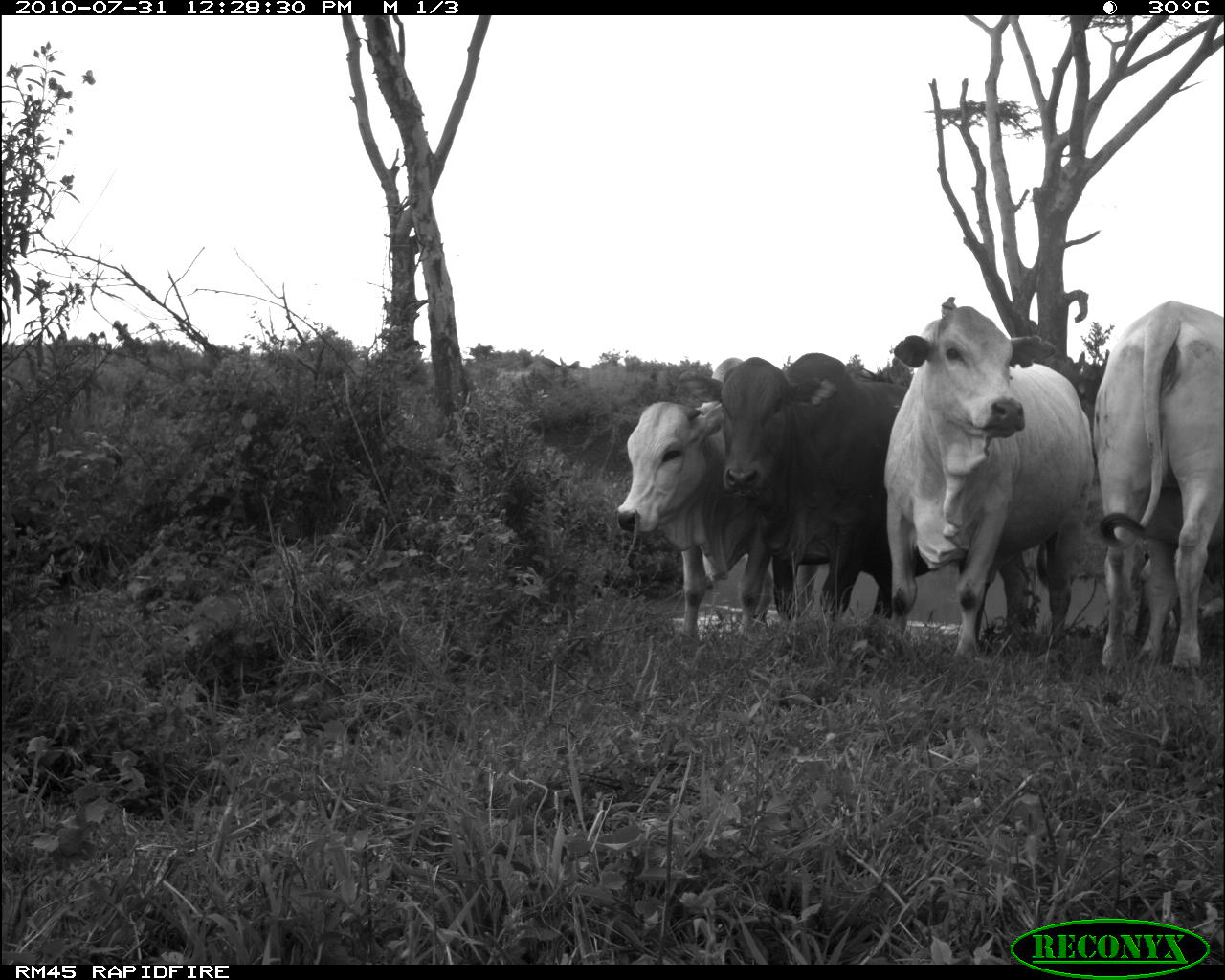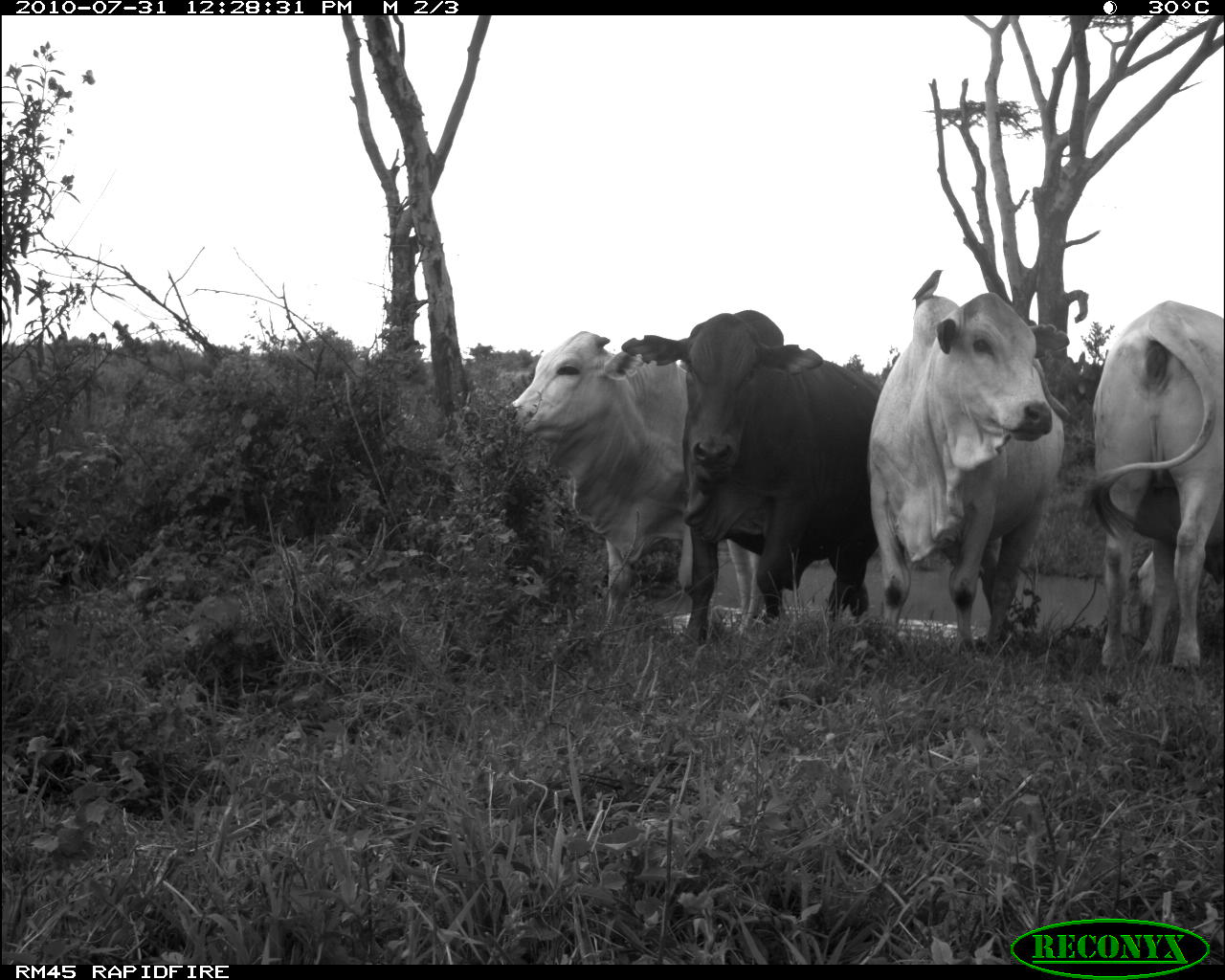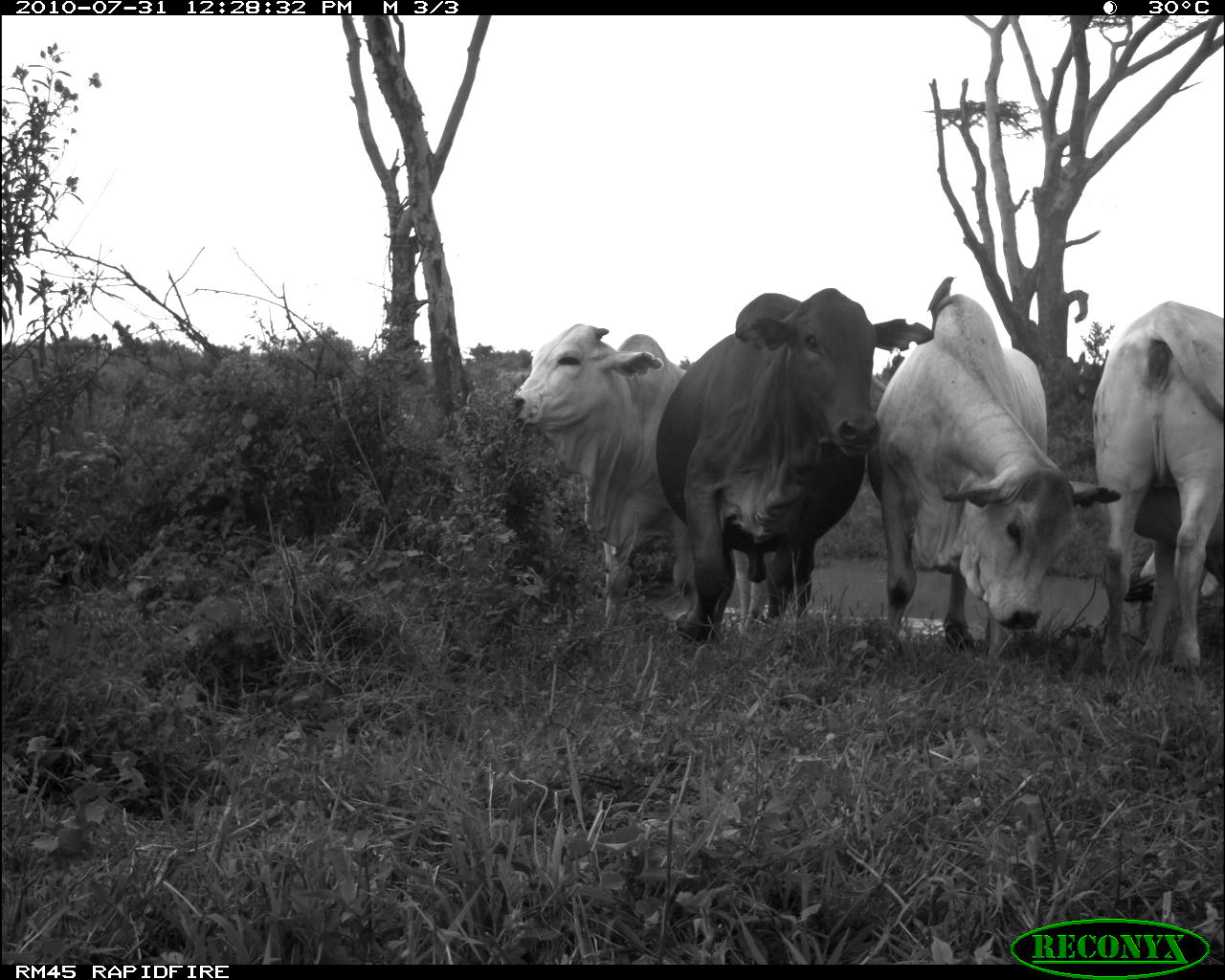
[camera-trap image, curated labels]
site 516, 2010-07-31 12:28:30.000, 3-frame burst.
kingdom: Animalia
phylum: Chordata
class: Mammalia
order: Artiodactyla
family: Bovidae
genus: Bos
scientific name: Bos taurus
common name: domestic cattle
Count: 4.